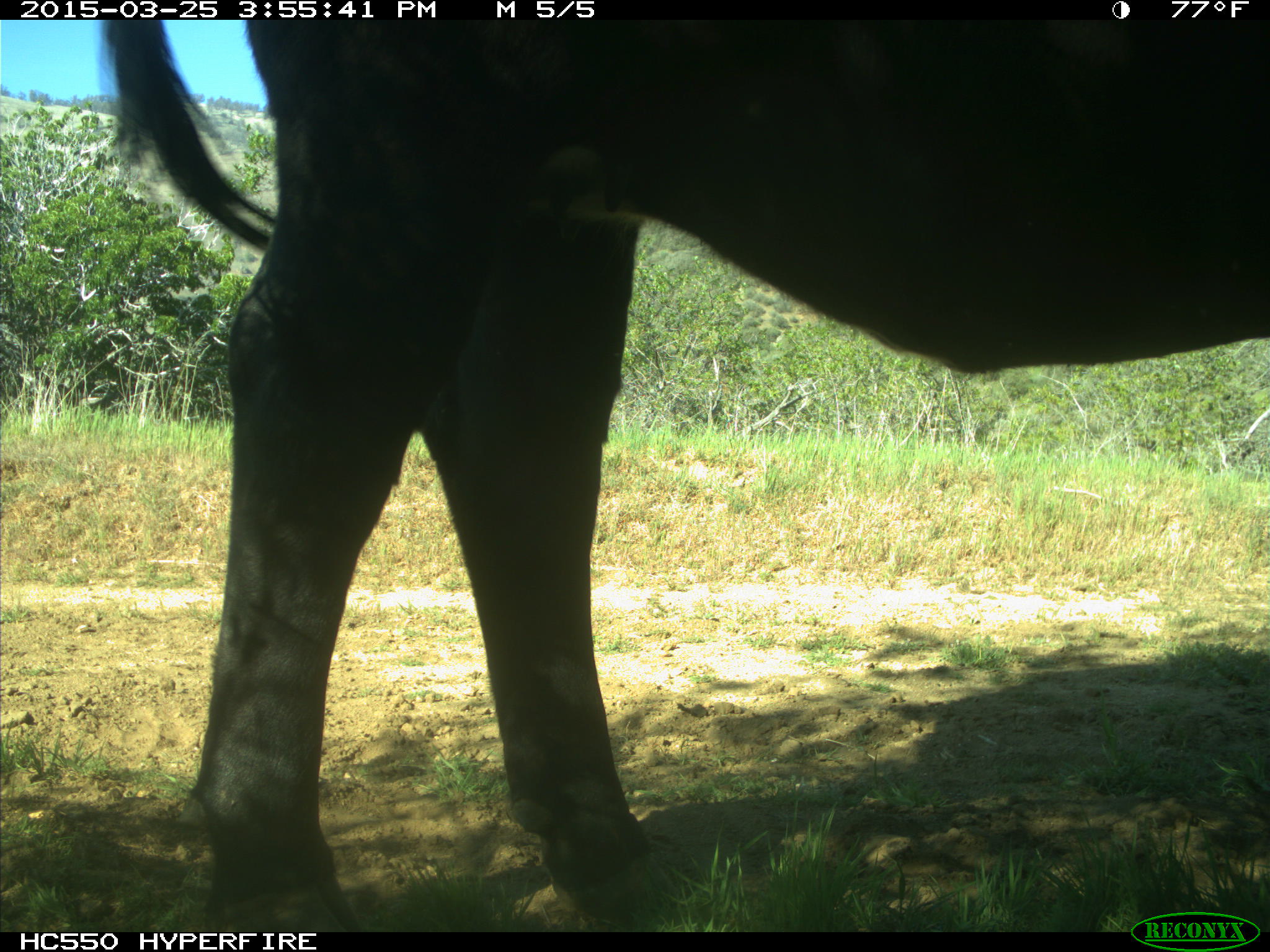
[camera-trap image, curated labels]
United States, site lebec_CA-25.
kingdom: Animalia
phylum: Chordata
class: Mammalia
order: Artiodactyla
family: Bovidae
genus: Bos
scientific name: Bos taurus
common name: domestic cow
Bos taurus (domestic cow).